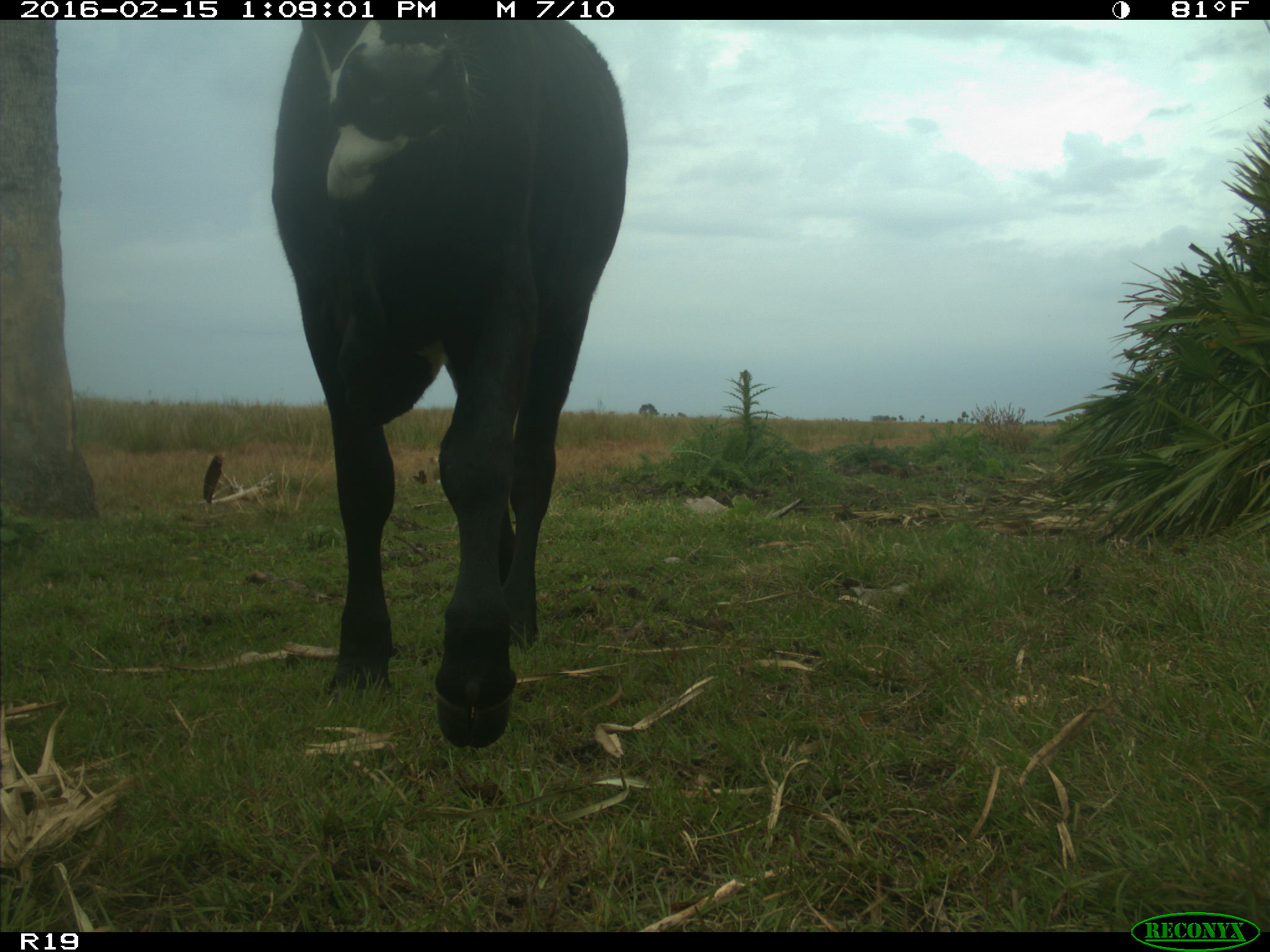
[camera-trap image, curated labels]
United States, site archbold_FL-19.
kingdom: Animalia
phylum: Chordata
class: Mammalia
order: Artiodactyla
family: Bovidae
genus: Bos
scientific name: Bos taurus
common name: domestic cow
Bos taurus (domestic cow).